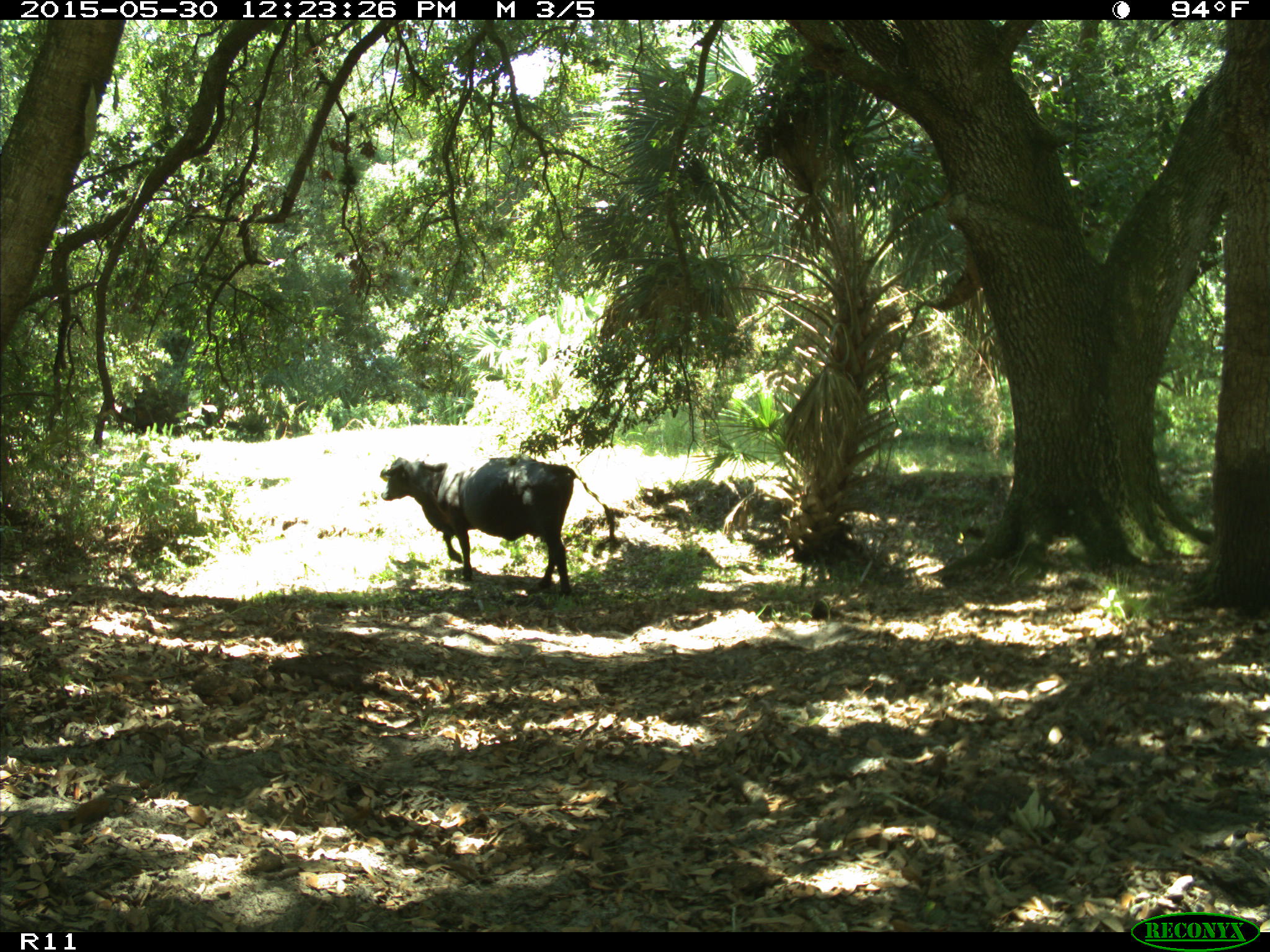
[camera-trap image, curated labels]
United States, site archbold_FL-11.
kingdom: Animalia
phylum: Chordata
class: Mammalia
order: Artiodactyla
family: Bovidae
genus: Bos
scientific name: Bos taurus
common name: domestic cow